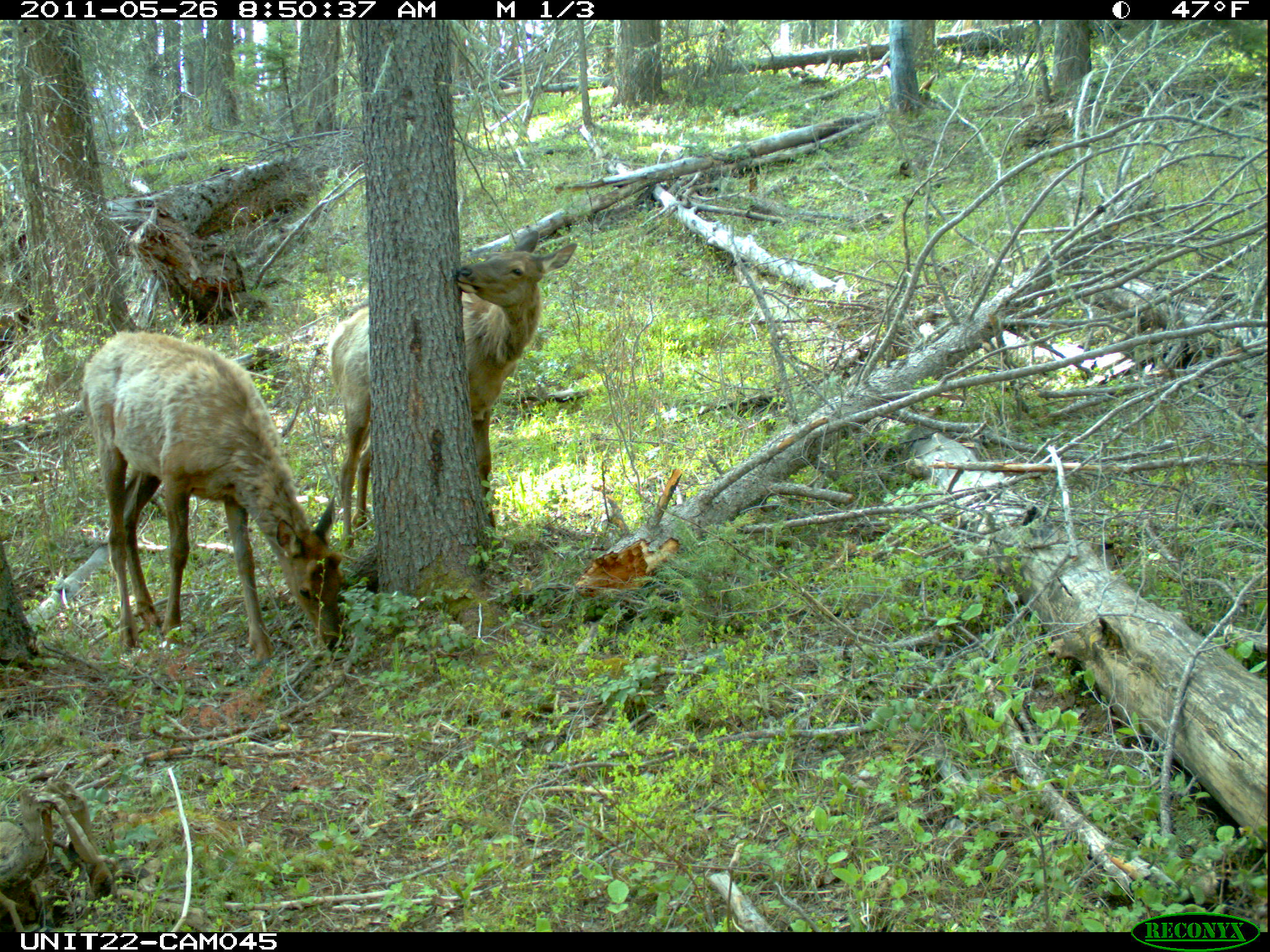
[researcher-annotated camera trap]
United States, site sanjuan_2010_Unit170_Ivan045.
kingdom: Animalia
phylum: Chordata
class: Mammalia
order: Artiodactyla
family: Cervidae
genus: Cervus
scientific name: Cervus elaphus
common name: red deer